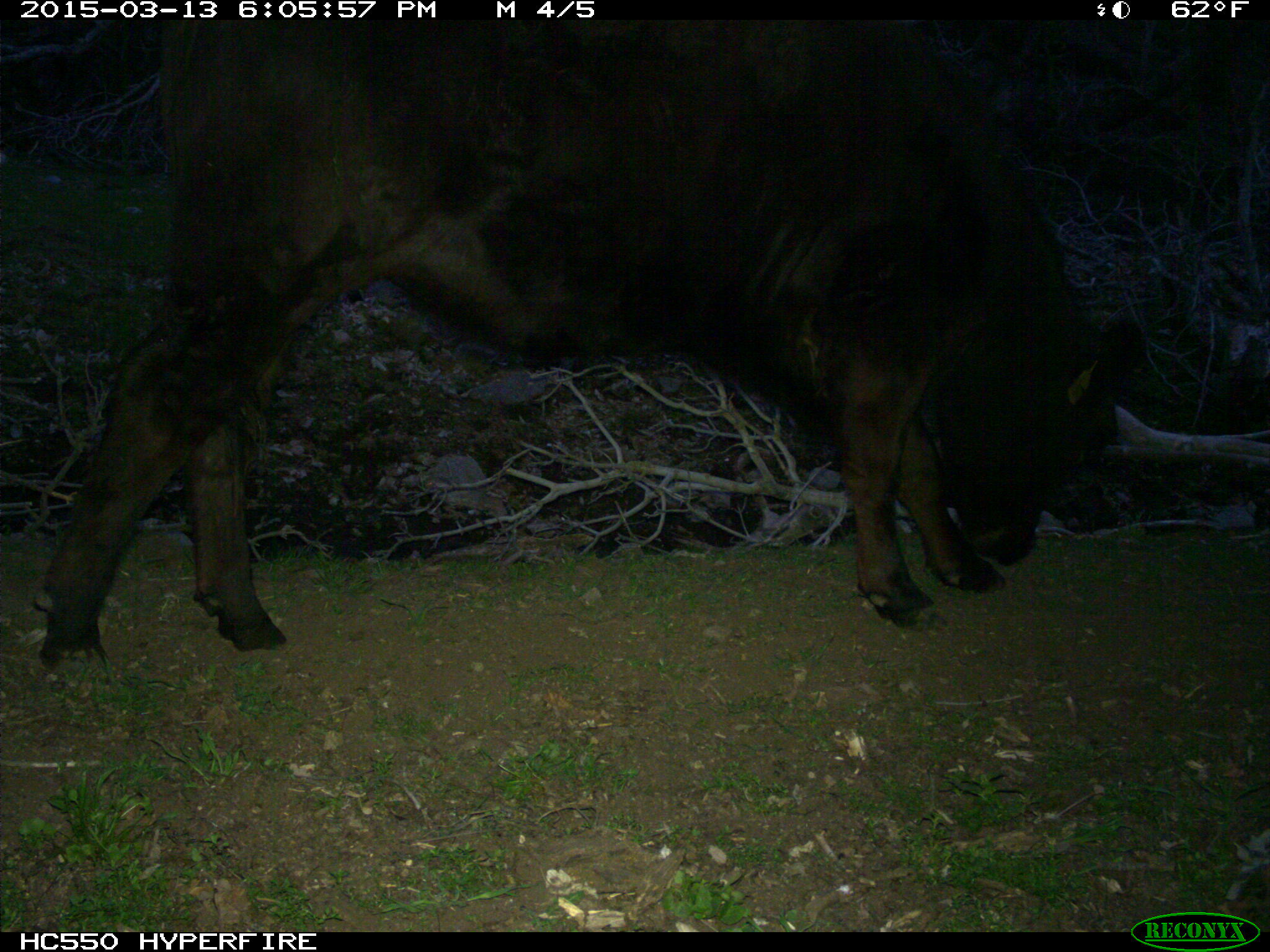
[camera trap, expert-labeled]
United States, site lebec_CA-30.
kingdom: Animalia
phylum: Chordata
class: Mammalia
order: Artiodactyla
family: Bovidae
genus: Bos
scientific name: Bos taurus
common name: domestic cow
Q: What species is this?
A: Bos taurus (domestic cow).